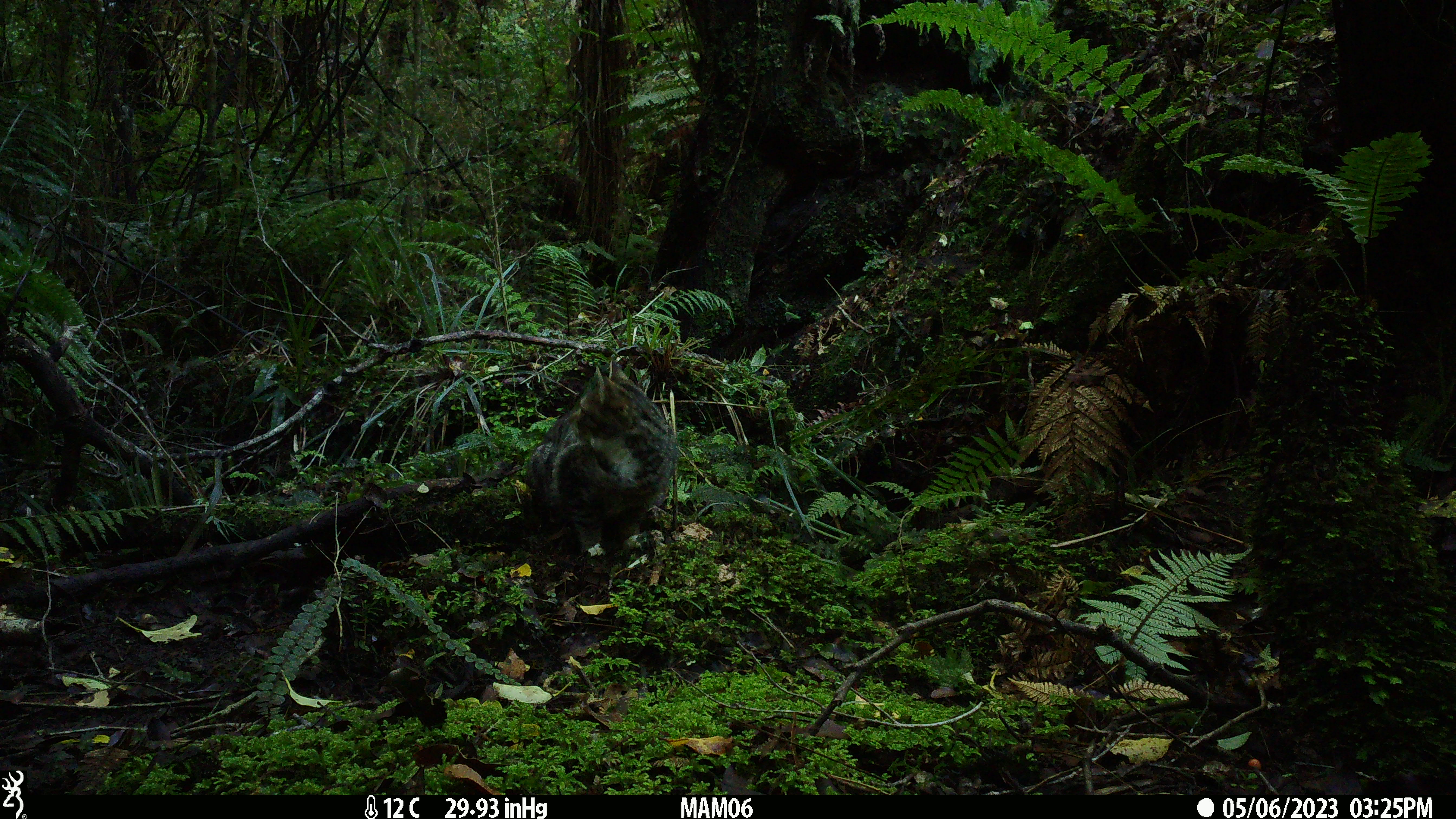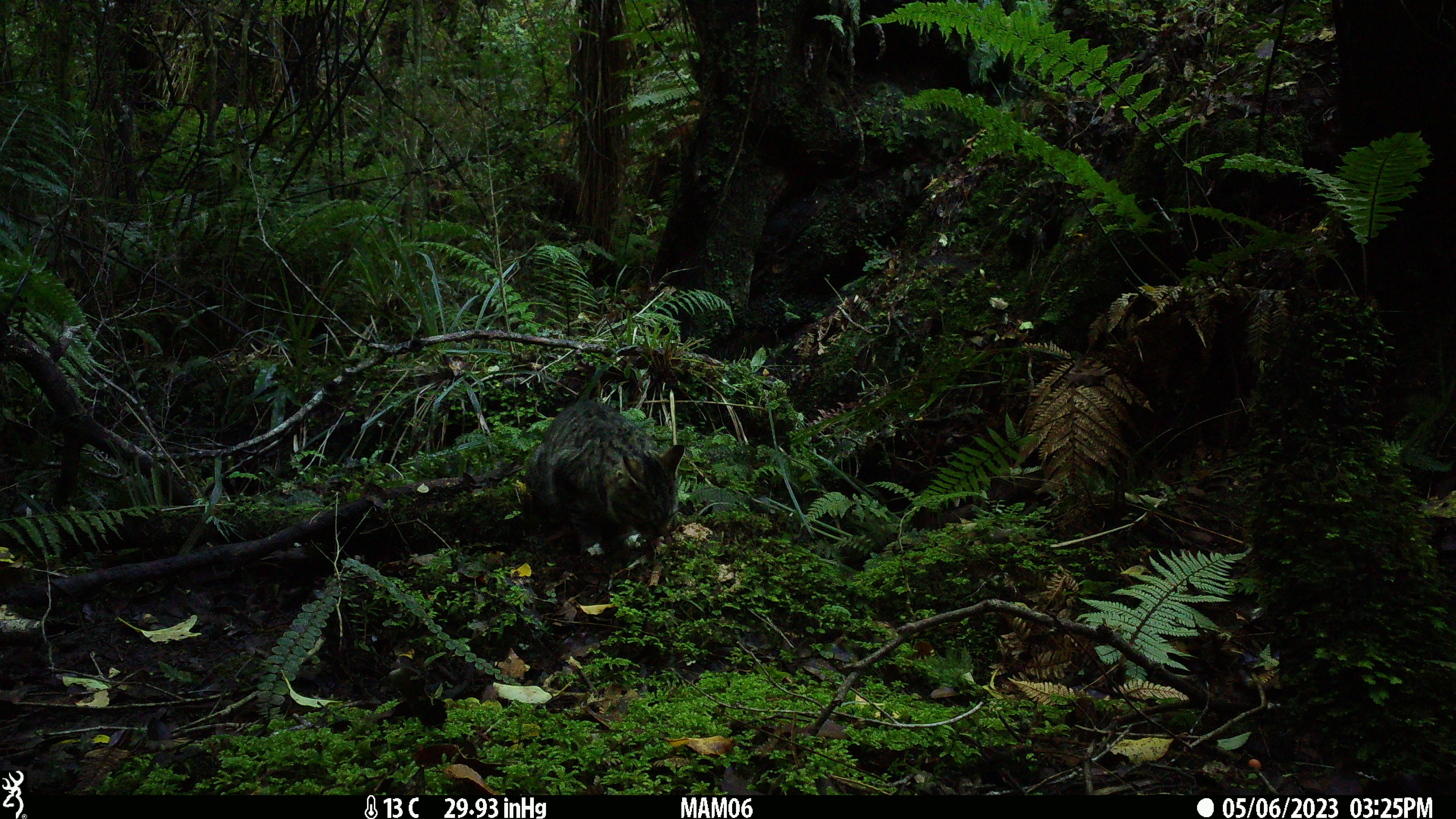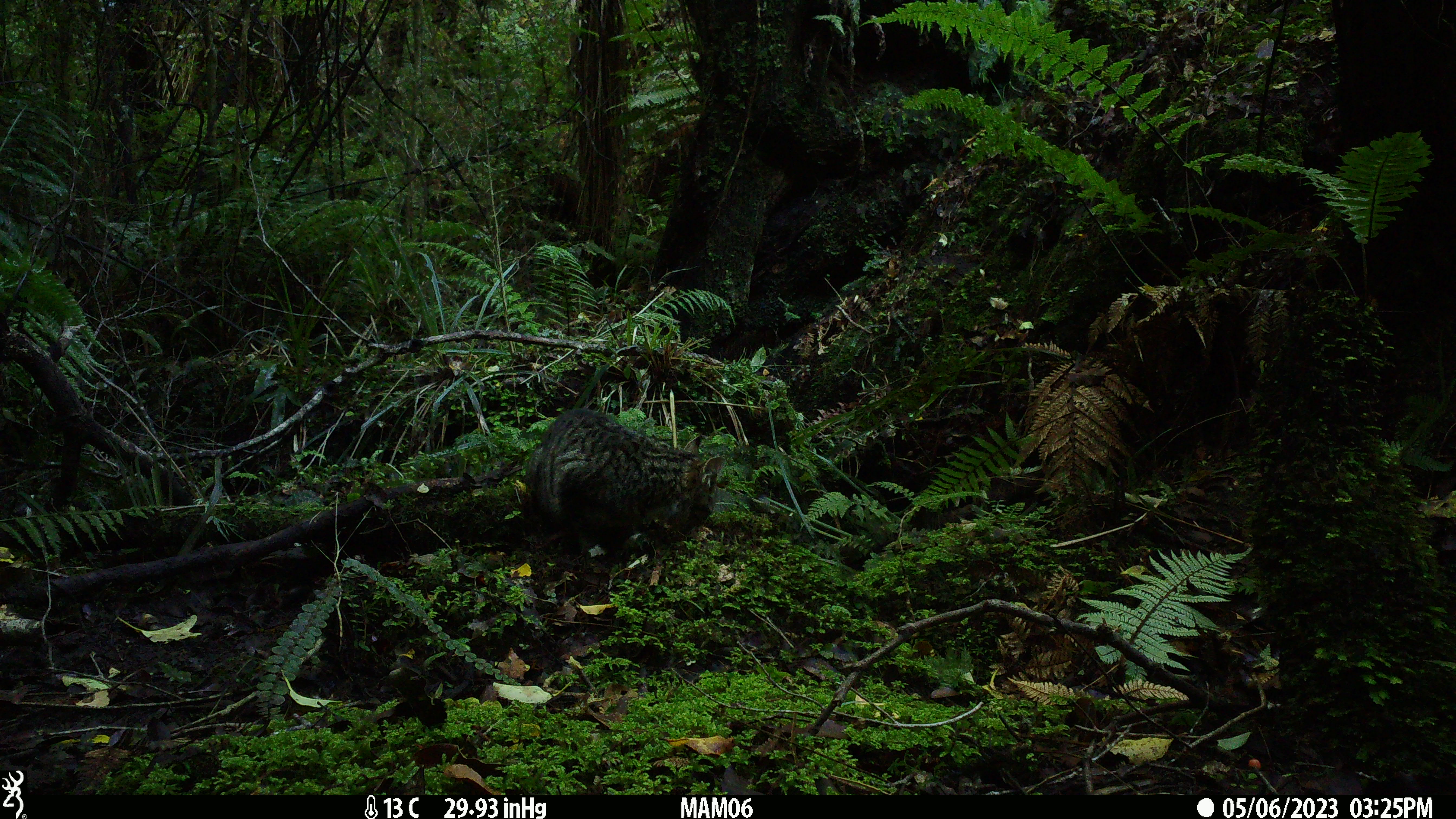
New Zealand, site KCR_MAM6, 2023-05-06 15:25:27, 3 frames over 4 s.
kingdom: Animalia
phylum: Chordata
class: Mammalia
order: Carnivora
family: Felidae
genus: Felis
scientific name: Felis catus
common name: domestic cat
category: cat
Cat (domestic cat) (Felis catus).